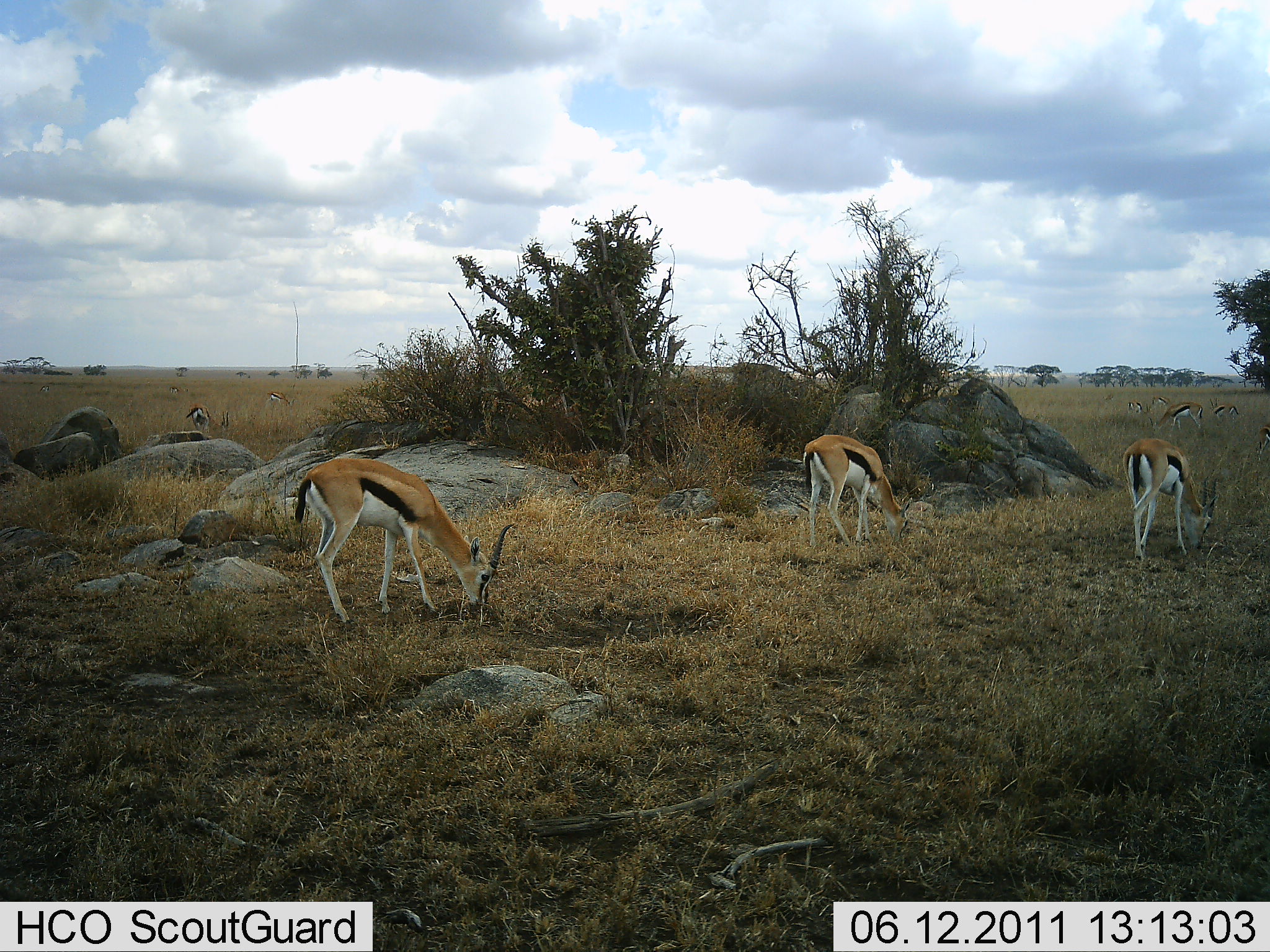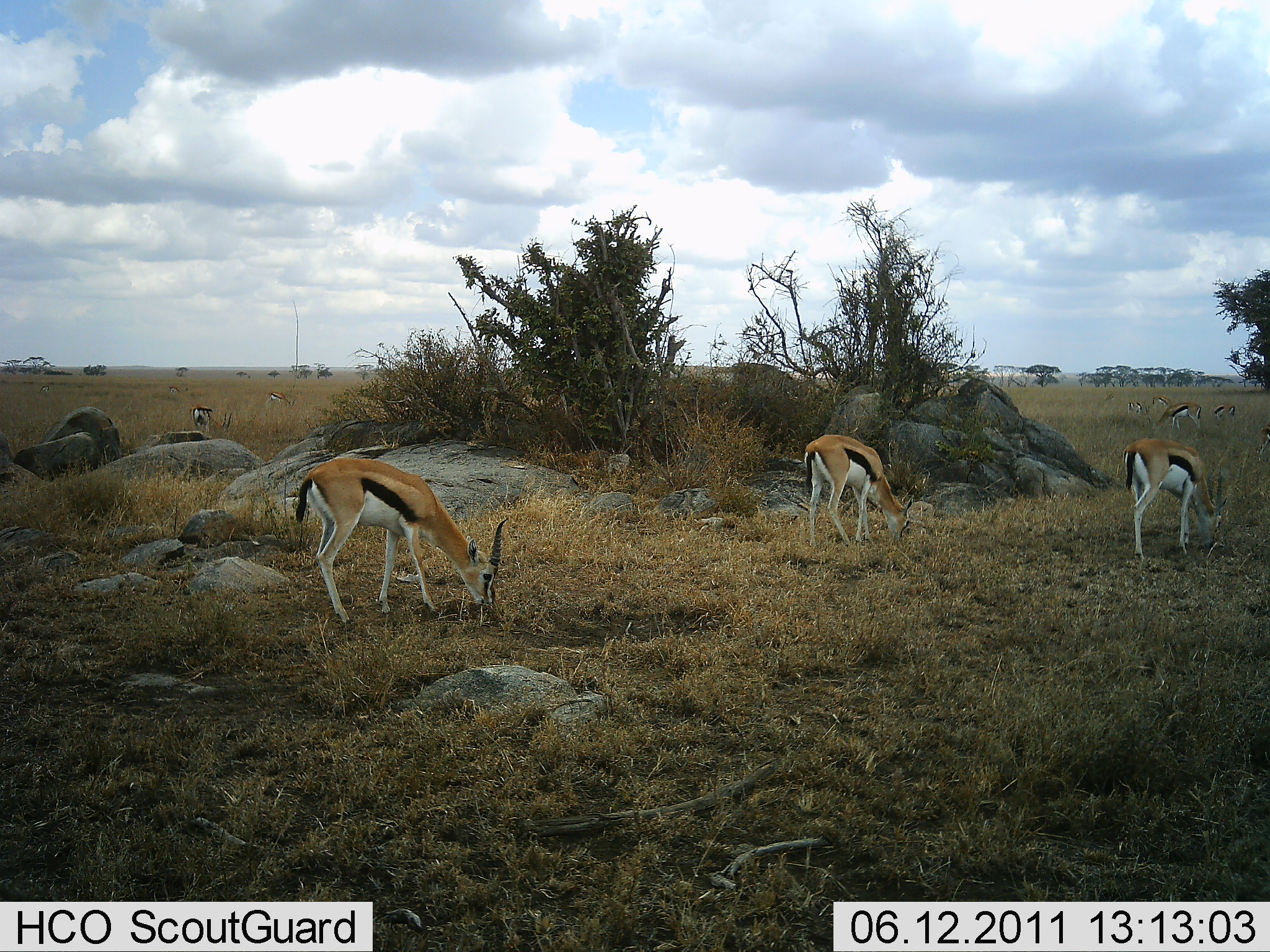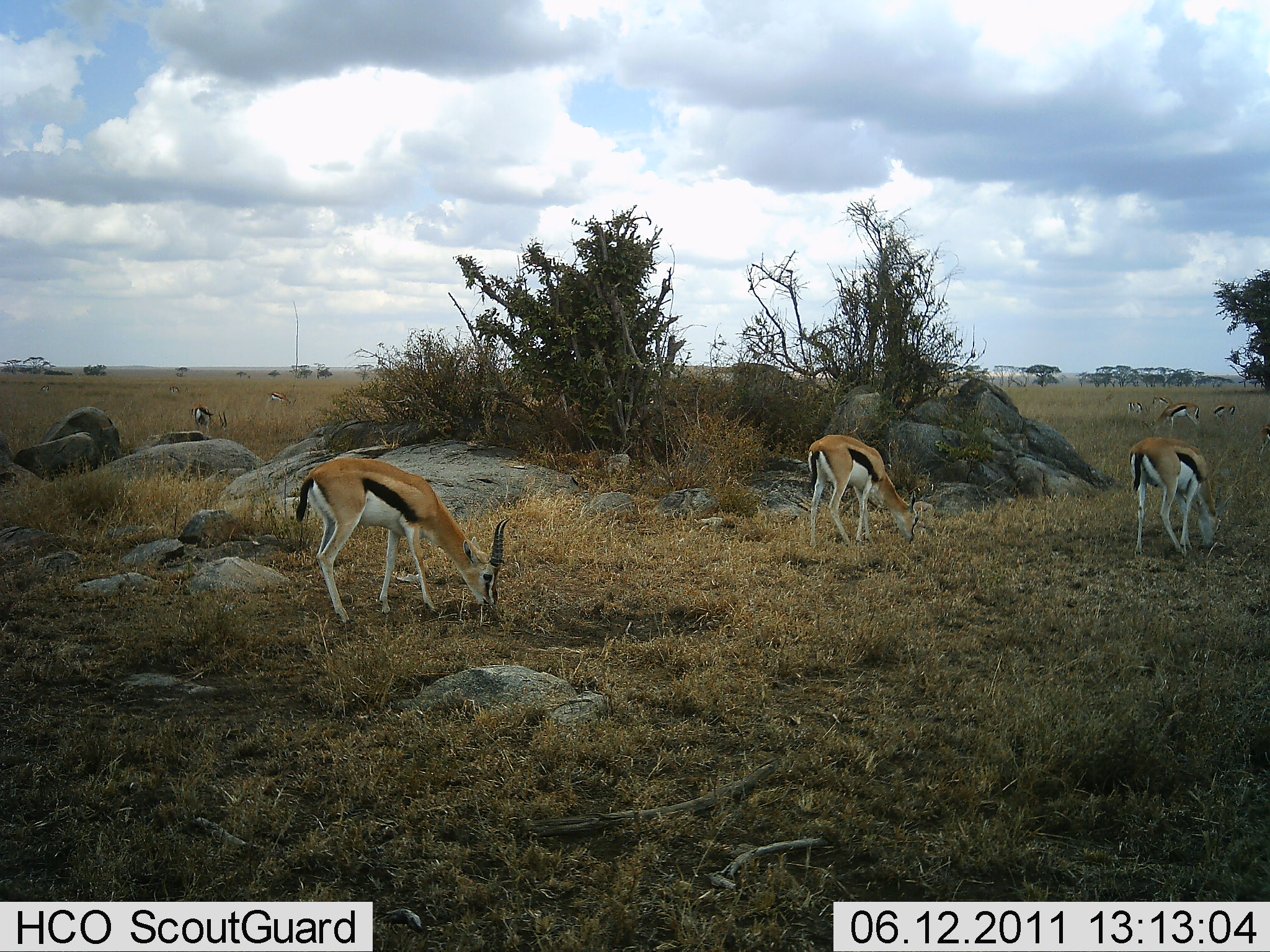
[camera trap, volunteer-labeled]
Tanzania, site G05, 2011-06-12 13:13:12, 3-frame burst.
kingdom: Animalia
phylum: Chordata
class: Mammalia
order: Artiodactyla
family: Bovidae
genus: Eudorcas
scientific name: Eudorcas thomsonii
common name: thomson's gazelle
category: gazellethomsons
Gazellethomsons (thomson's gazelle) (Eudorcas thomsonii), count 7. Behavior (volunteer vote fractions): standing 33%, resting 8%, moving 8%, interacting 8%. Young present (vote fraction): 0%. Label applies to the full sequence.